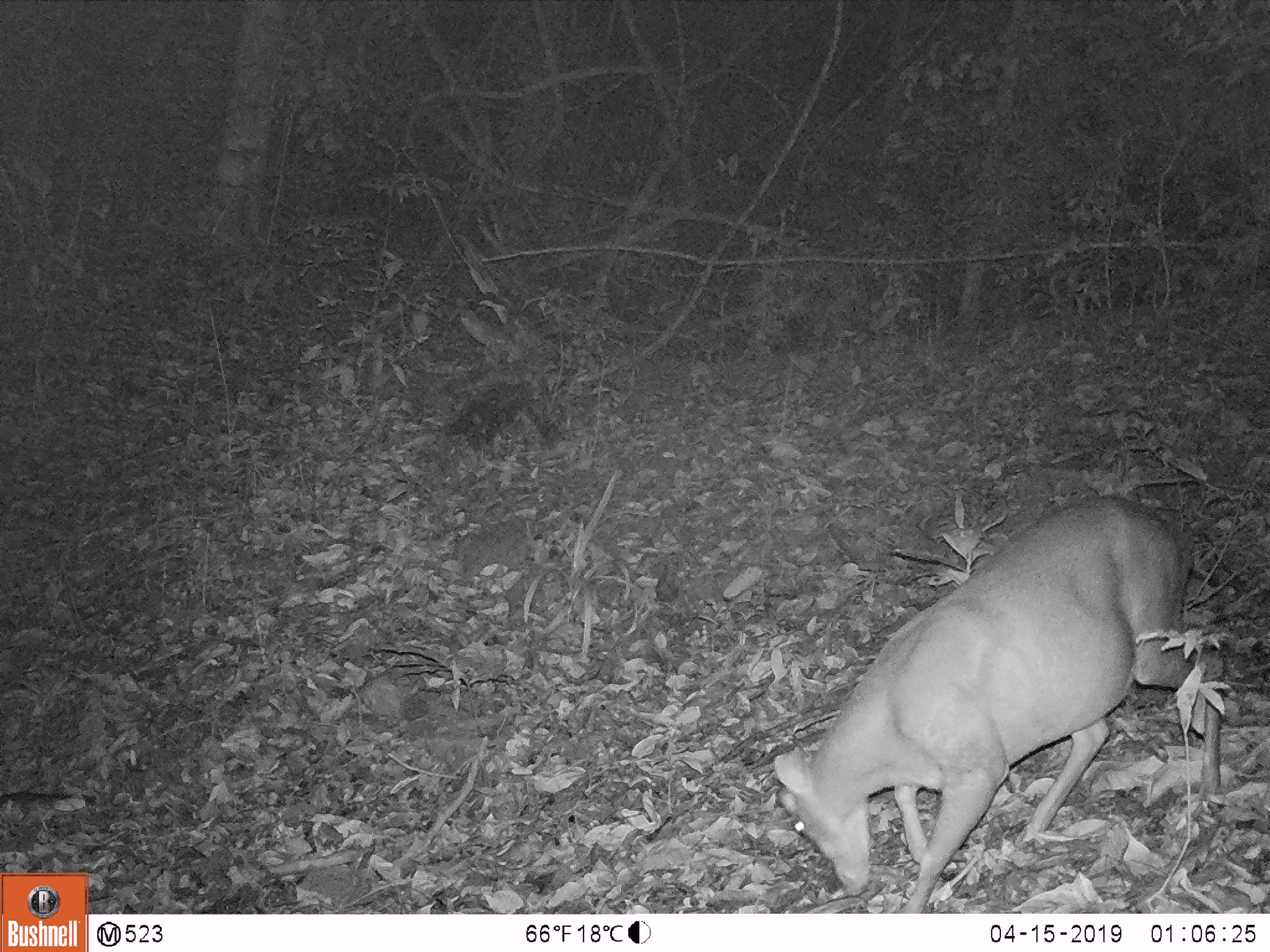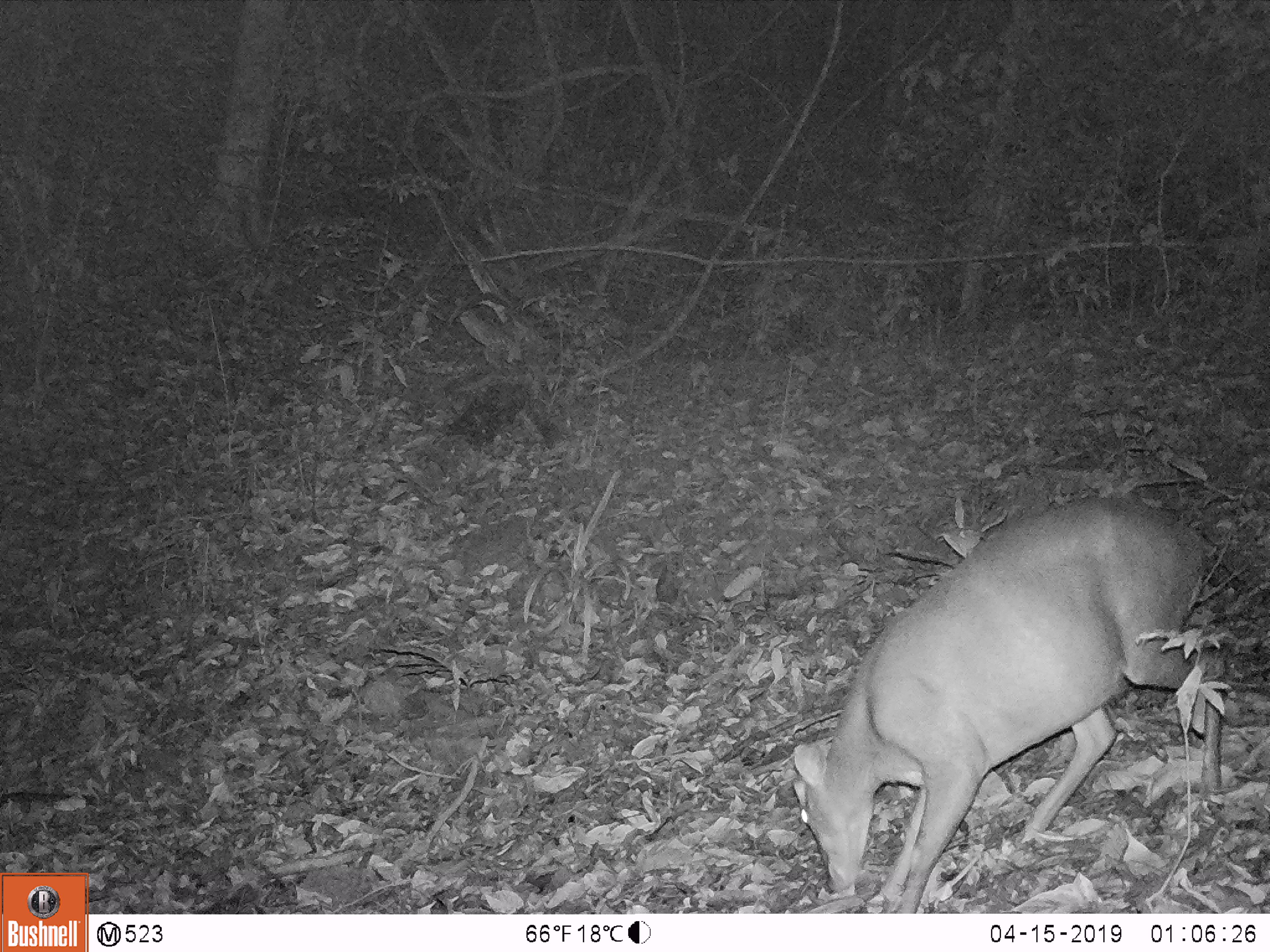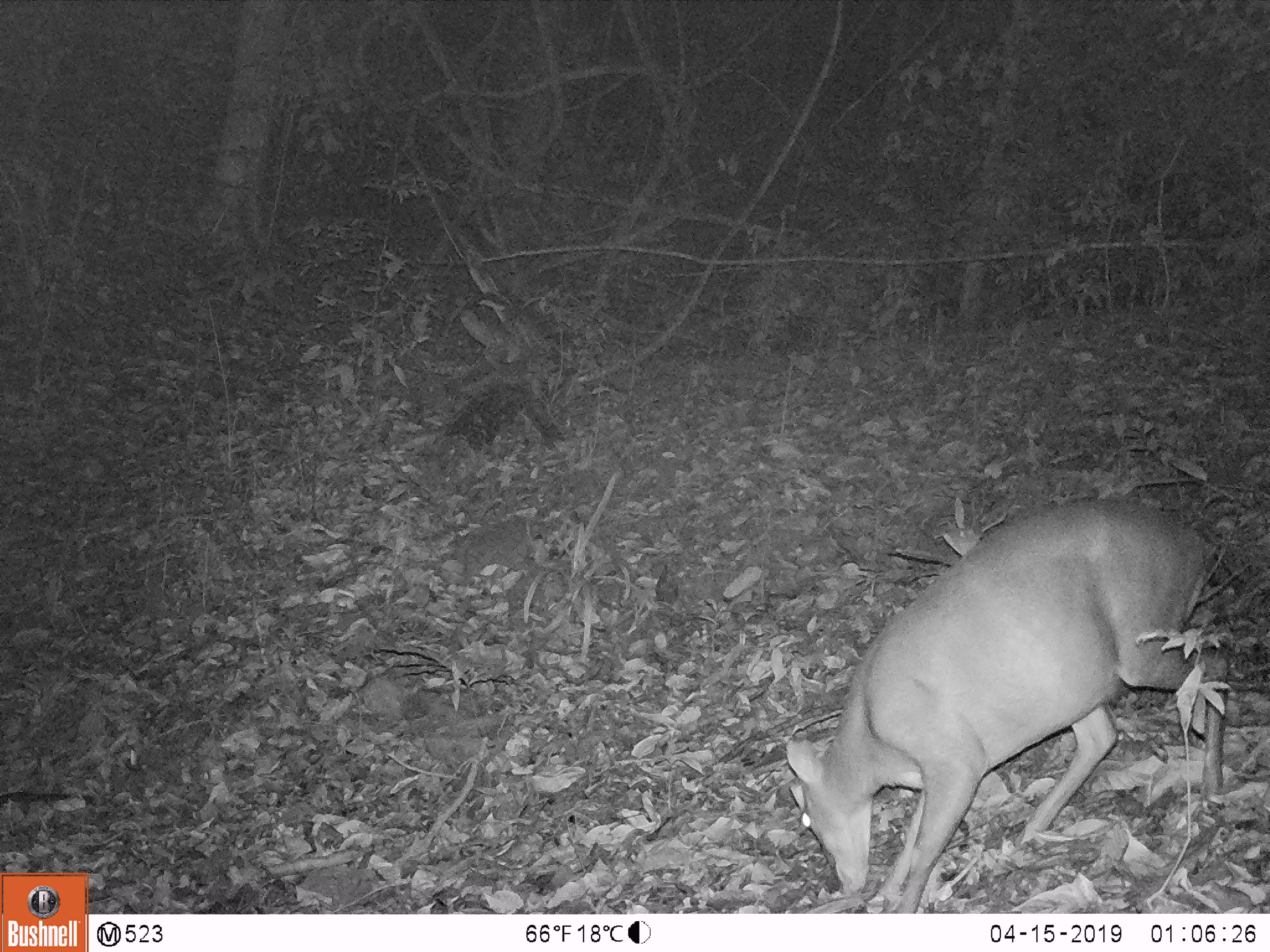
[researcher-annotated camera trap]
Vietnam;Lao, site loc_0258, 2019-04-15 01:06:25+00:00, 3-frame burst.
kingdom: Animalia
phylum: Chordata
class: Mammalia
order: Artiodactyla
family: Cervidae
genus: Muntiacus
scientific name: Muntiacus rooseveltorum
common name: roosevelt's muntjac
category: roosevelts muntjac group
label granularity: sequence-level